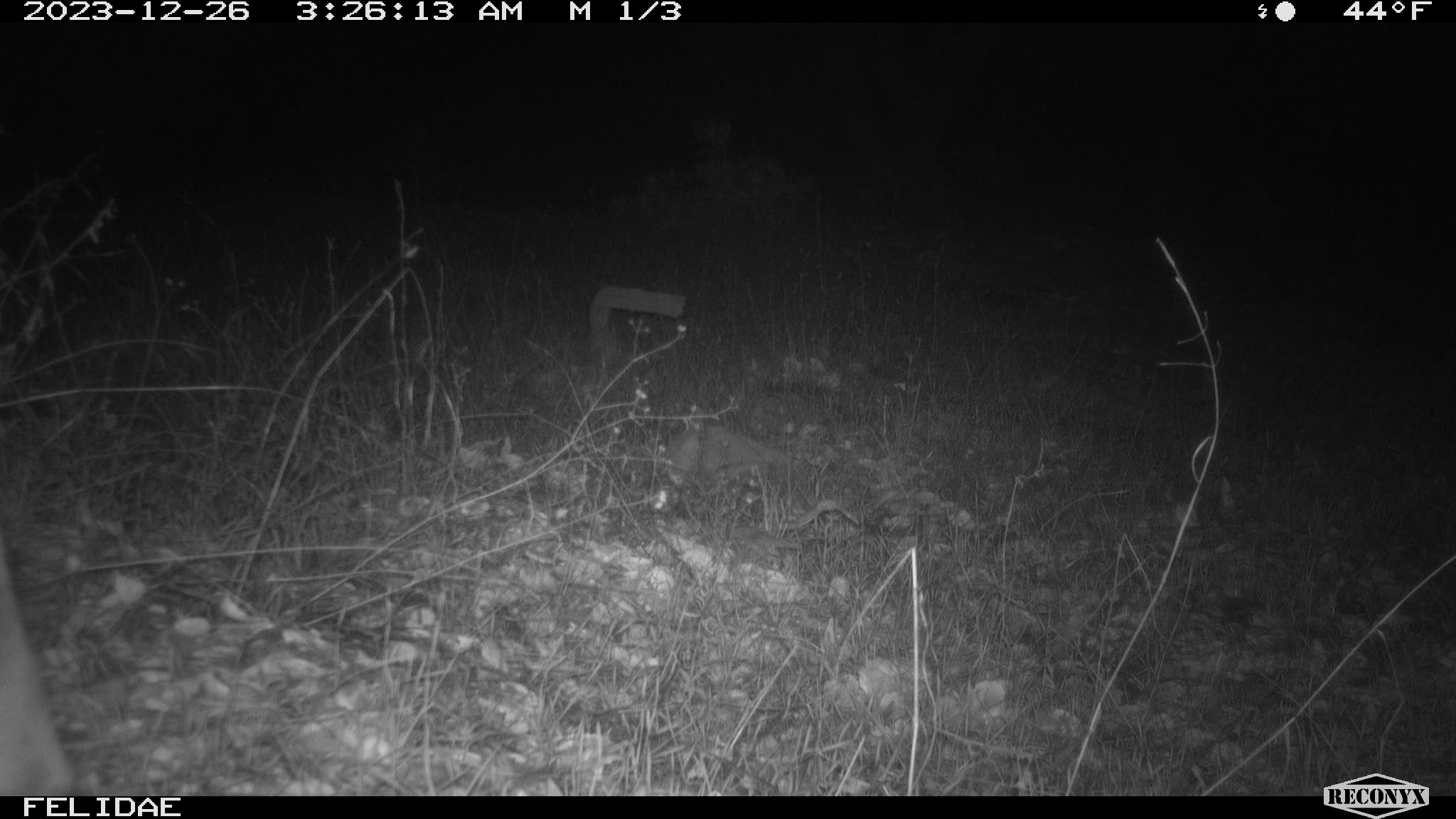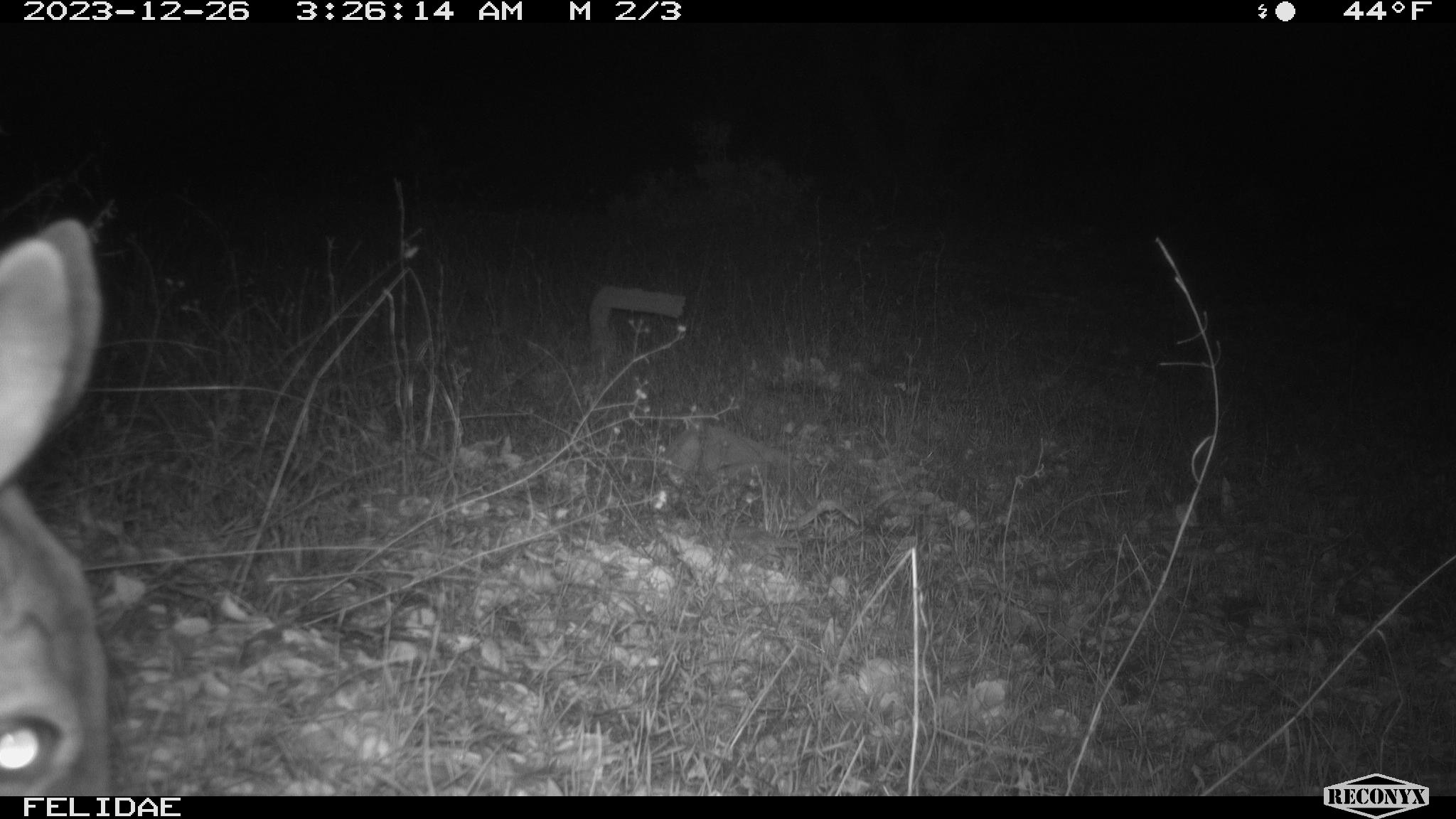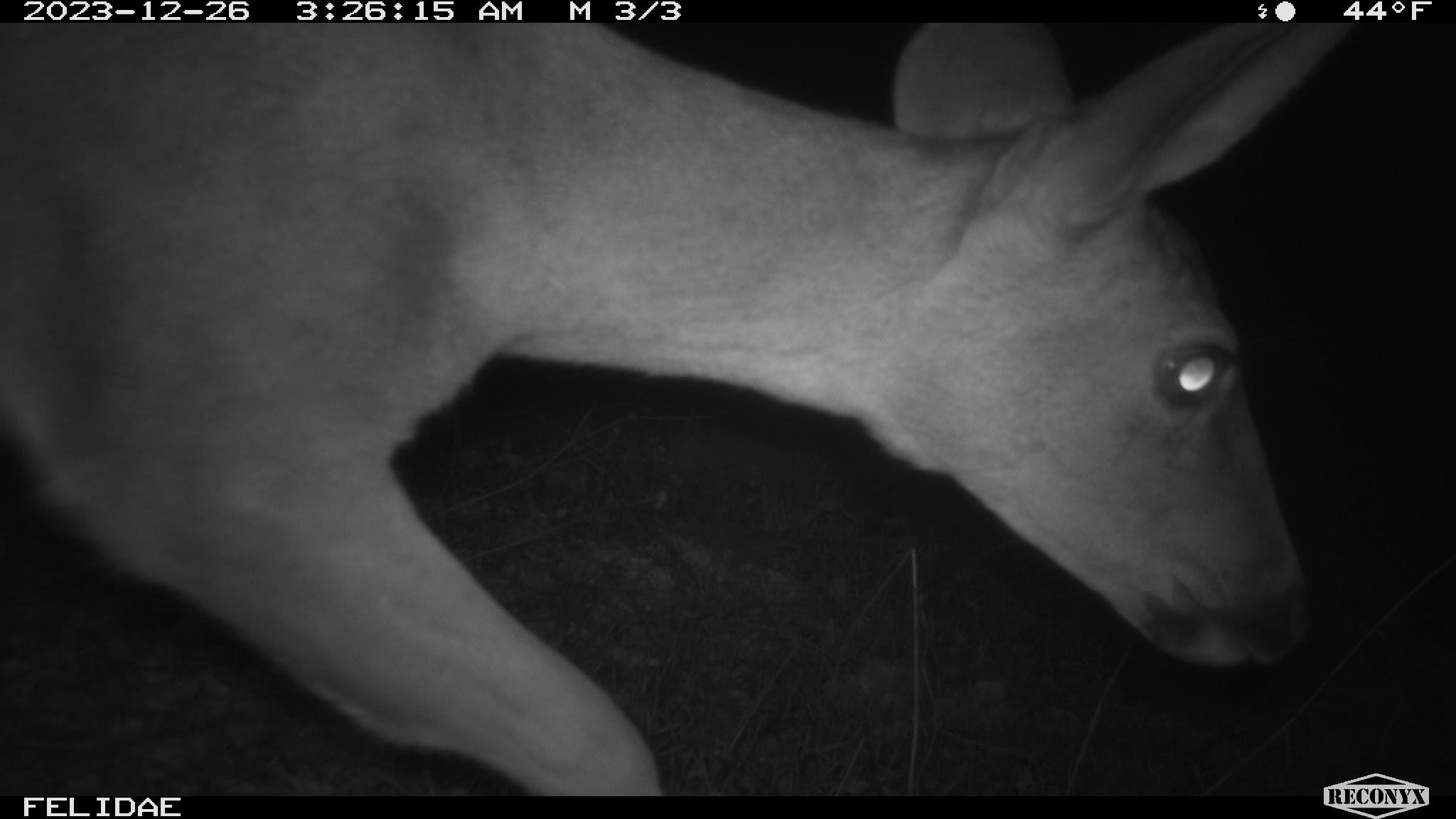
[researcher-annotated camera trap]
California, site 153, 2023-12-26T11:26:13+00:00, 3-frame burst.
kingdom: Animalia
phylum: Chordata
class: Mammalia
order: Artiodactyla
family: Cervidae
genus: Odocoileus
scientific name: Odocoileus hemionus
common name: mule deer